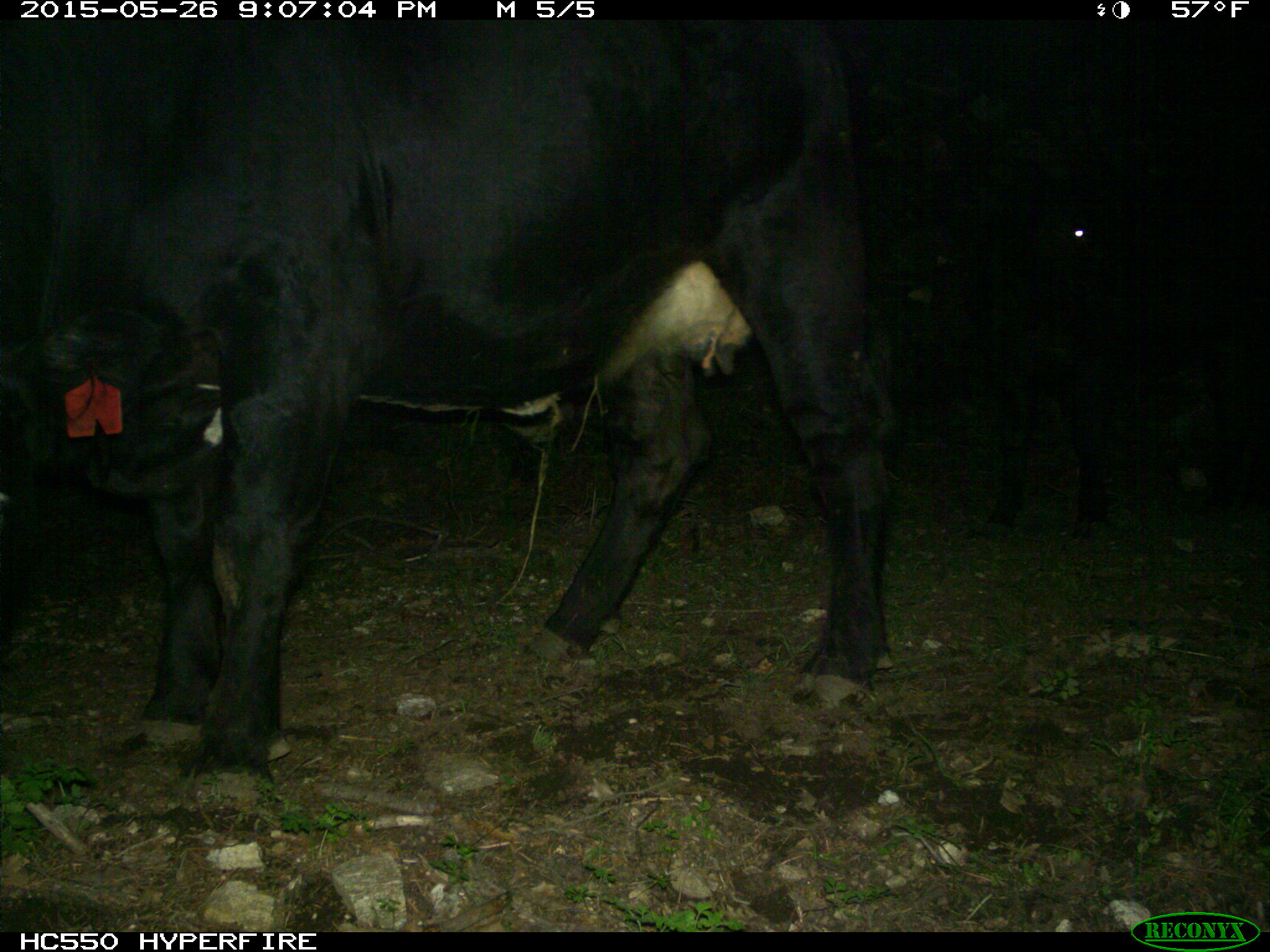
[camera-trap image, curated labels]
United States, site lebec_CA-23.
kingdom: Animalia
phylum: Chordata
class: Mammalia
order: Artiodactyla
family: Bovidae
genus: Bos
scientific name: Bos taurus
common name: domestic cow